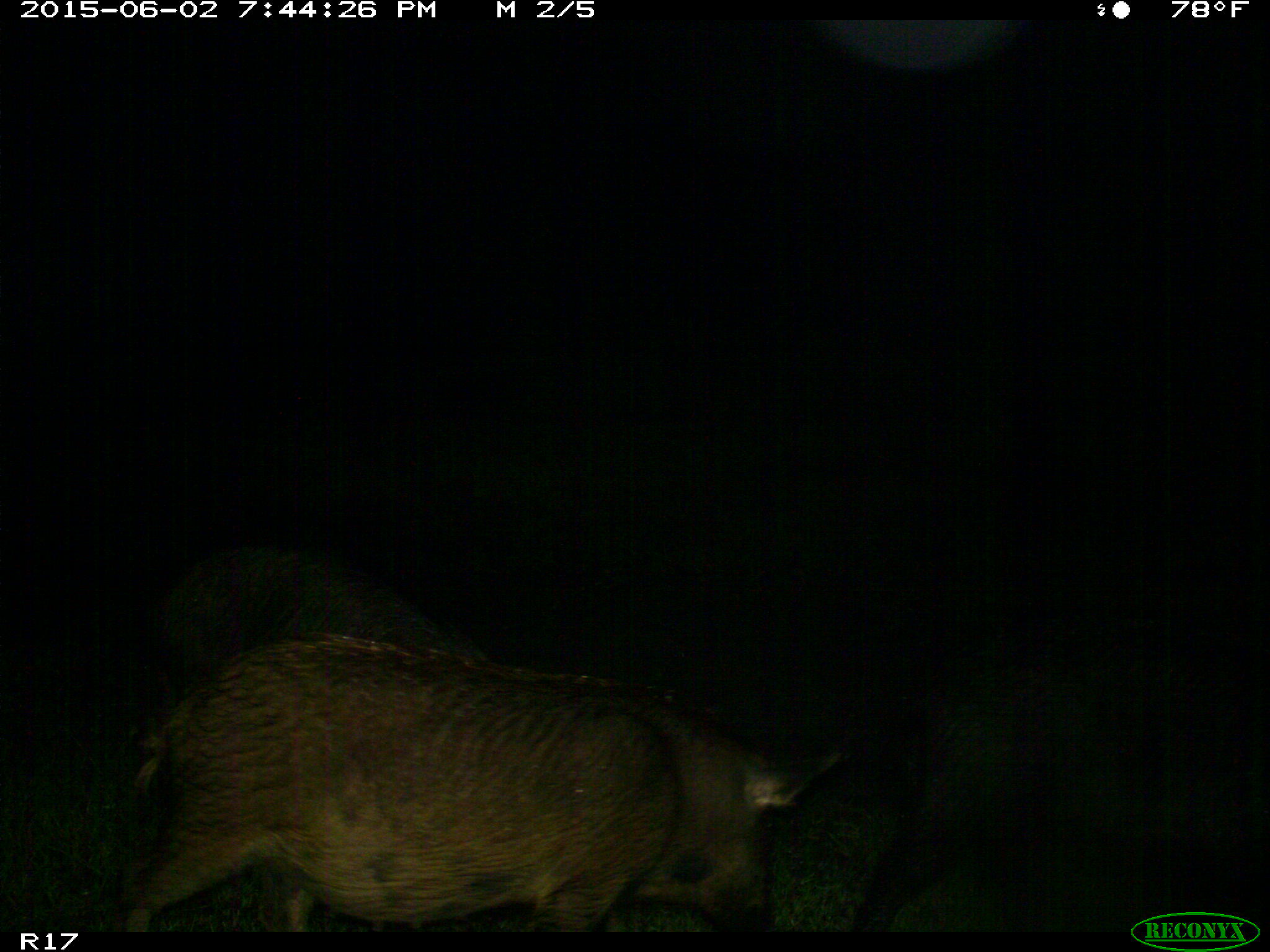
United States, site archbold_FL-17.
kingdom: Animalia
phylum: Chordata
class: Mammalia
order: Artiodactyla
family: Suidae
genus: Sus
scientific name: Sus scrofa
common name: wild boar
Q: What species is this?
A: Sus scrofa (wild boar).